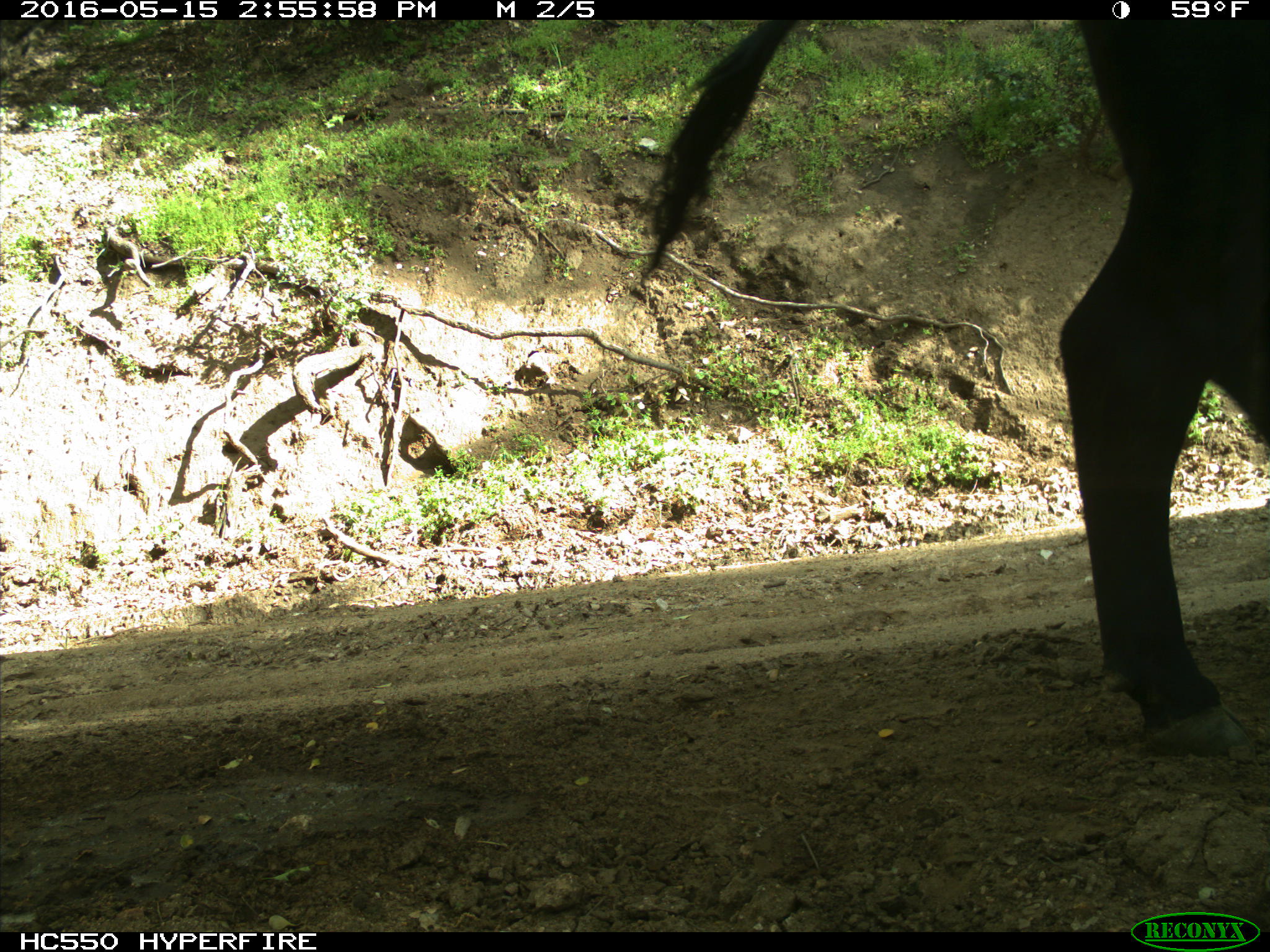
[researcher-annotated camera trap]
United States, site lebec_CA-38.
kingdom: Animalia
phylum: Chordata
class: Mammalia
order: Artiodactyla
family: Bovidae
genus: Bos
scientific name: Bos taurus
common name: domestic cow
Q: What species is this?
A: Bos taurus (domestic cow).